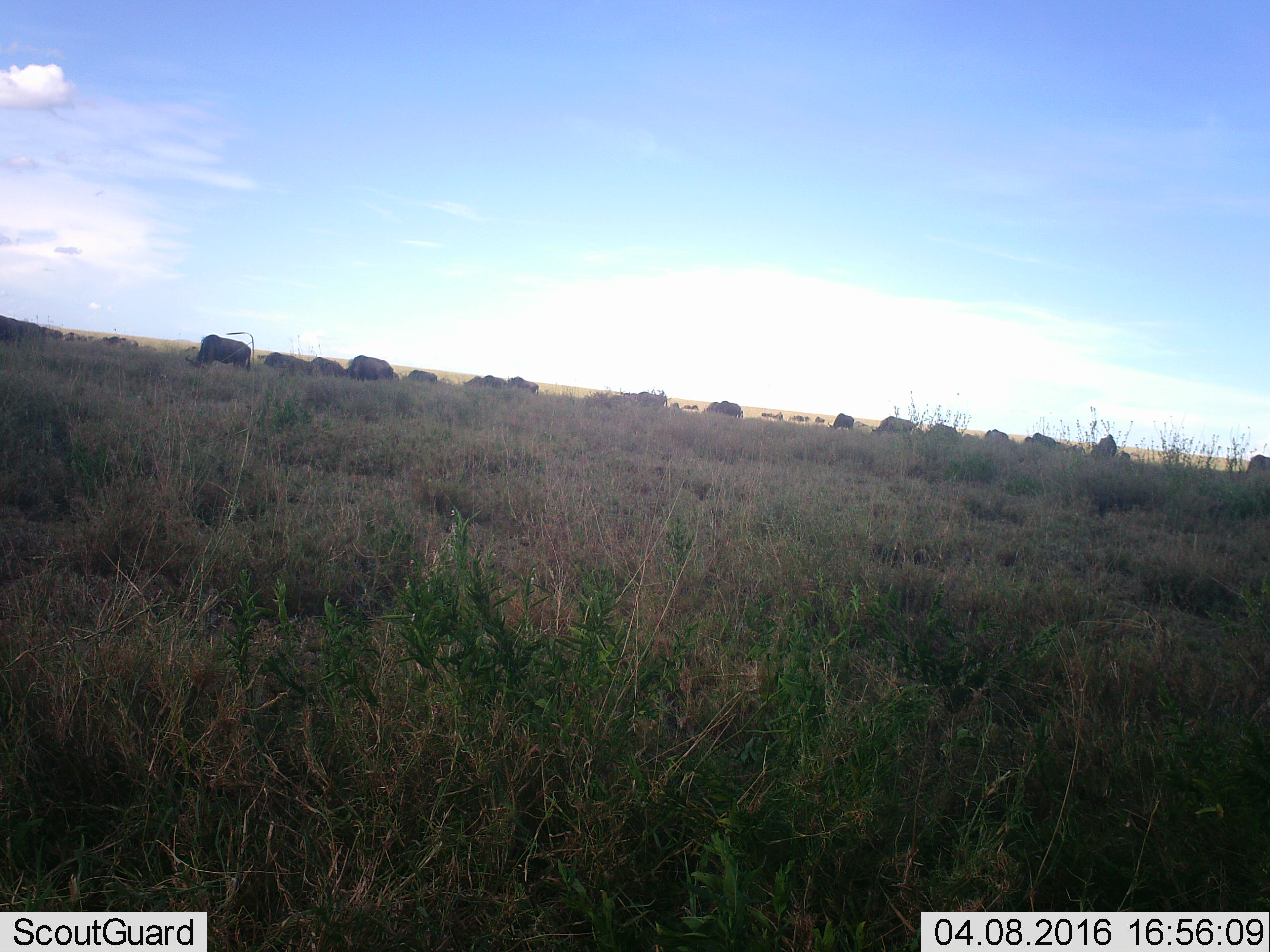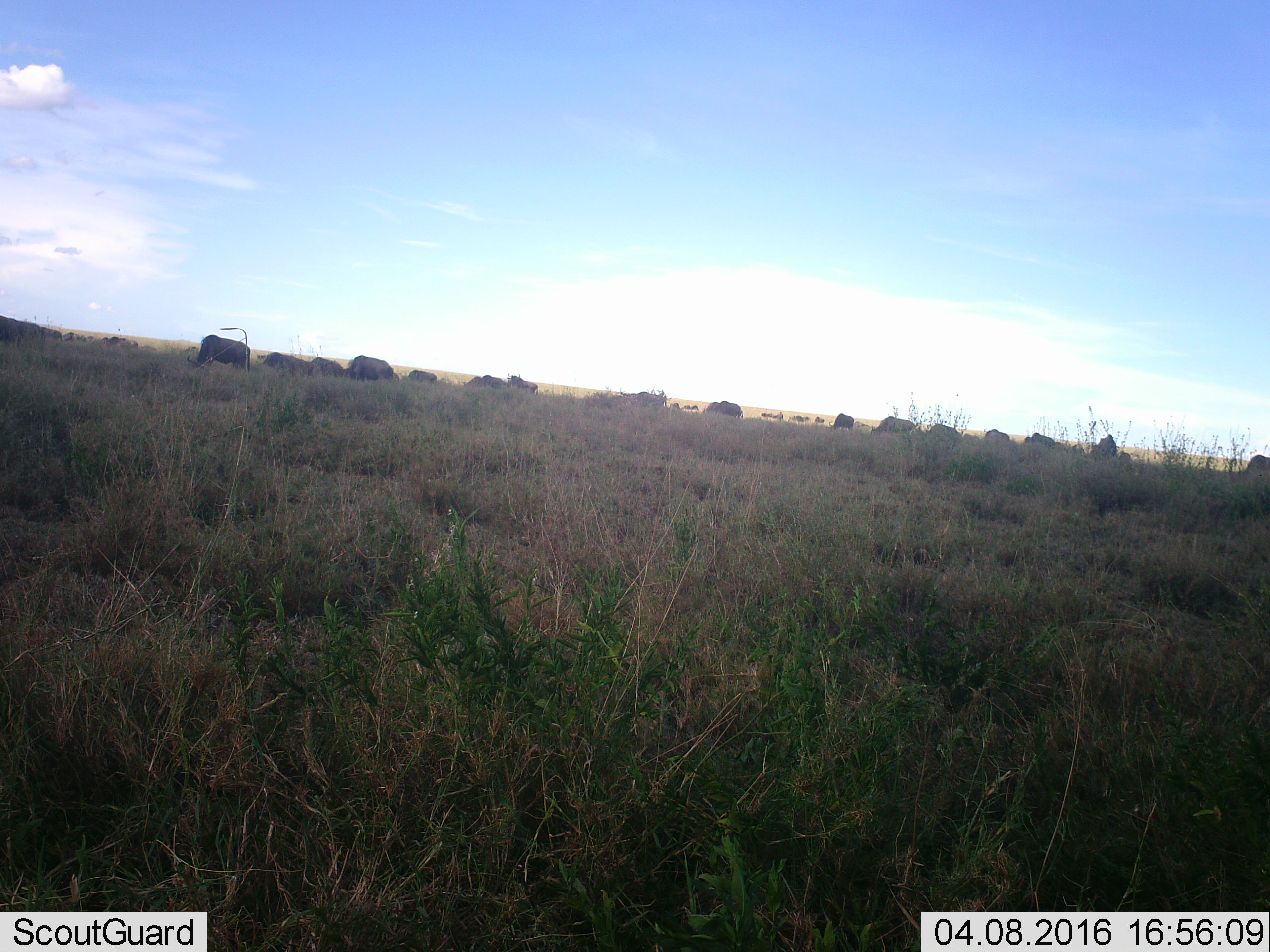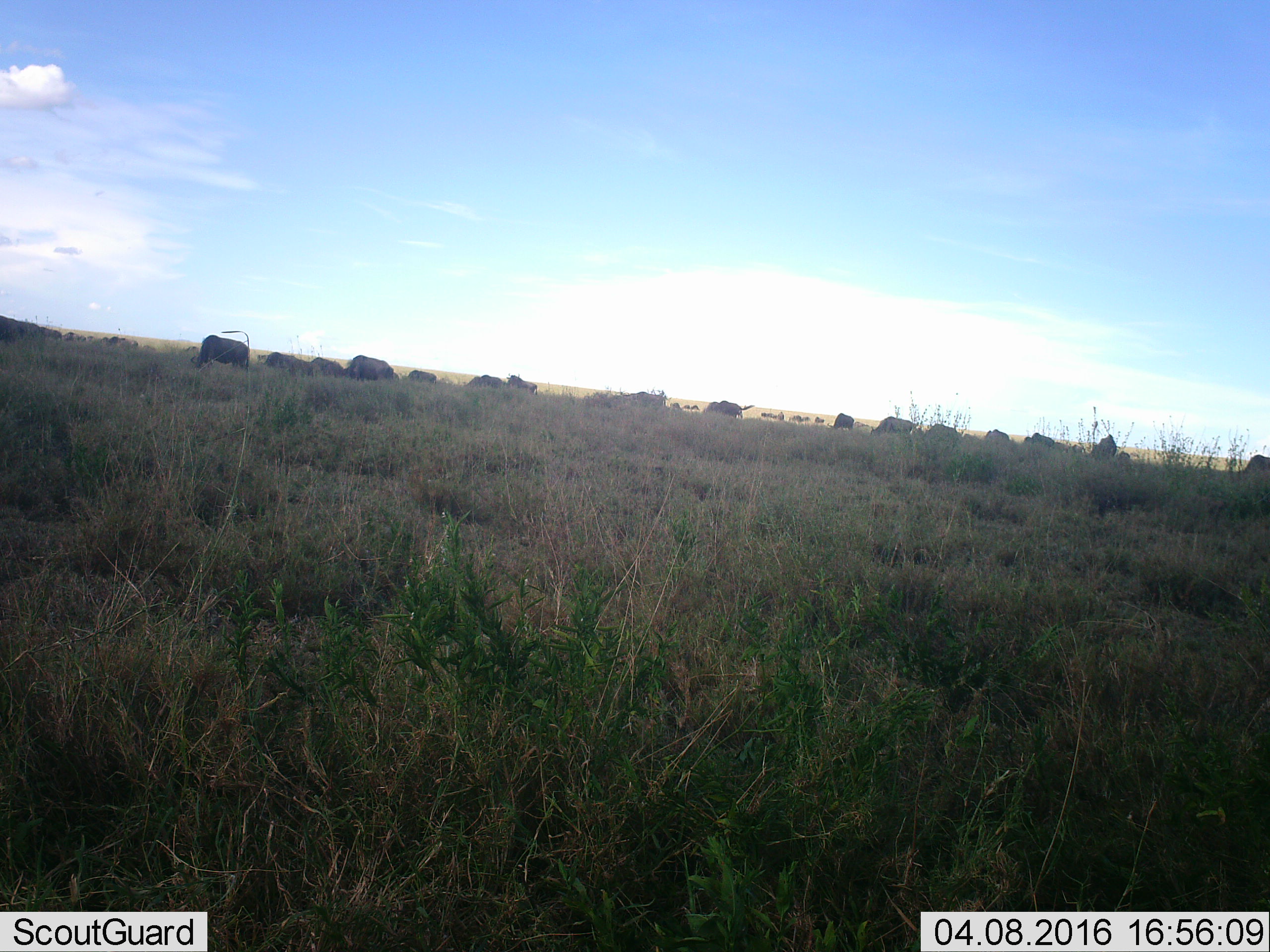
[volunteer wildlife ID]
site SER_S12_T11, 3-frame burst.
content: unidentified animal